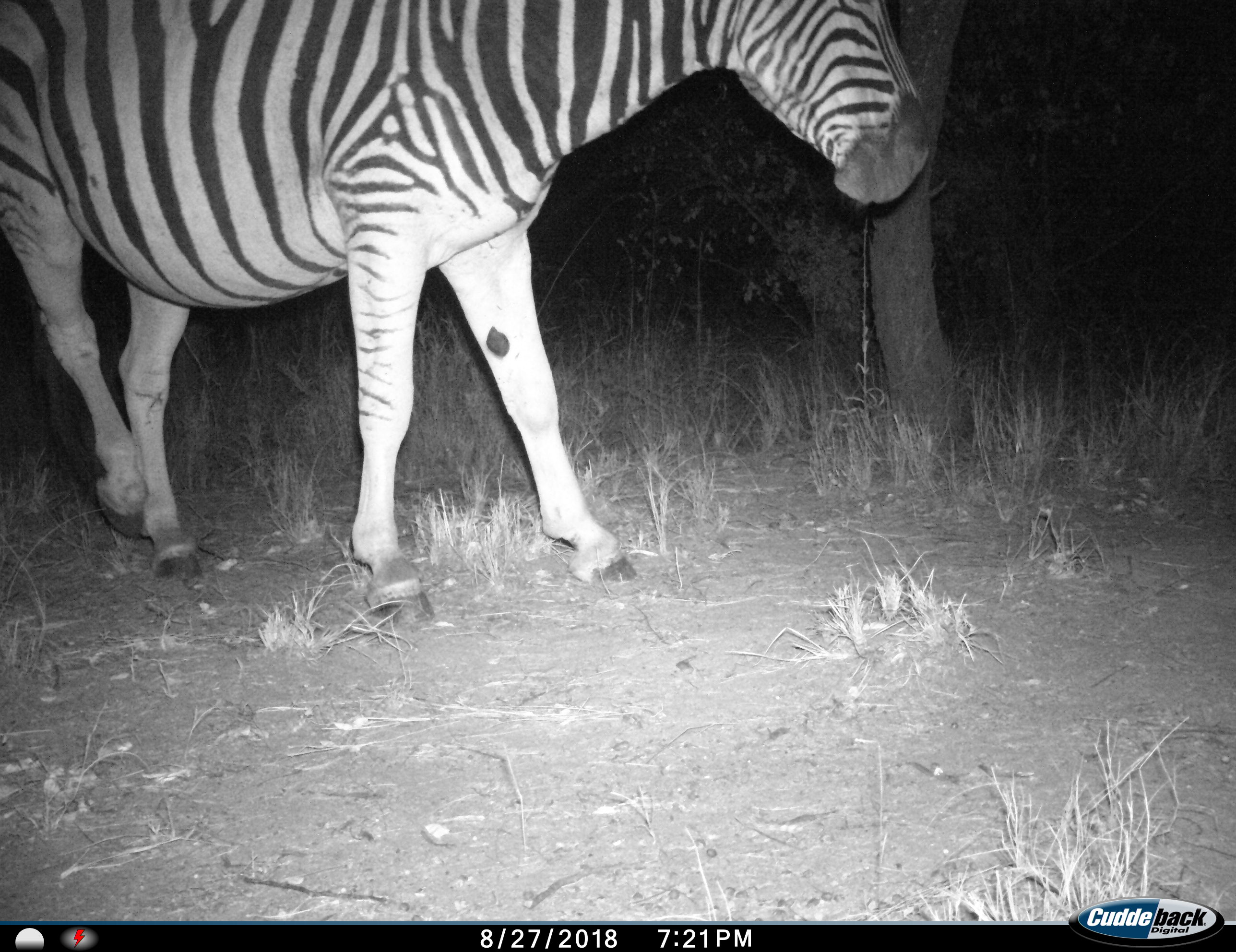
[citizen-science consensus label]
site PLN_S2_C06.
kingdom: Animalia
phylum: Chordata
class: Mammalia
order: Perissodactyla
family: Equidae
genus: Equus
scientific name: Equus quagga burchellii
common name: burchell's zebra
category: zebraburchells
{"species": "zebraburchells (burchell's zebra) (Equus quagga burchellii)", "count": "1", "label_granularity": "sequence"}